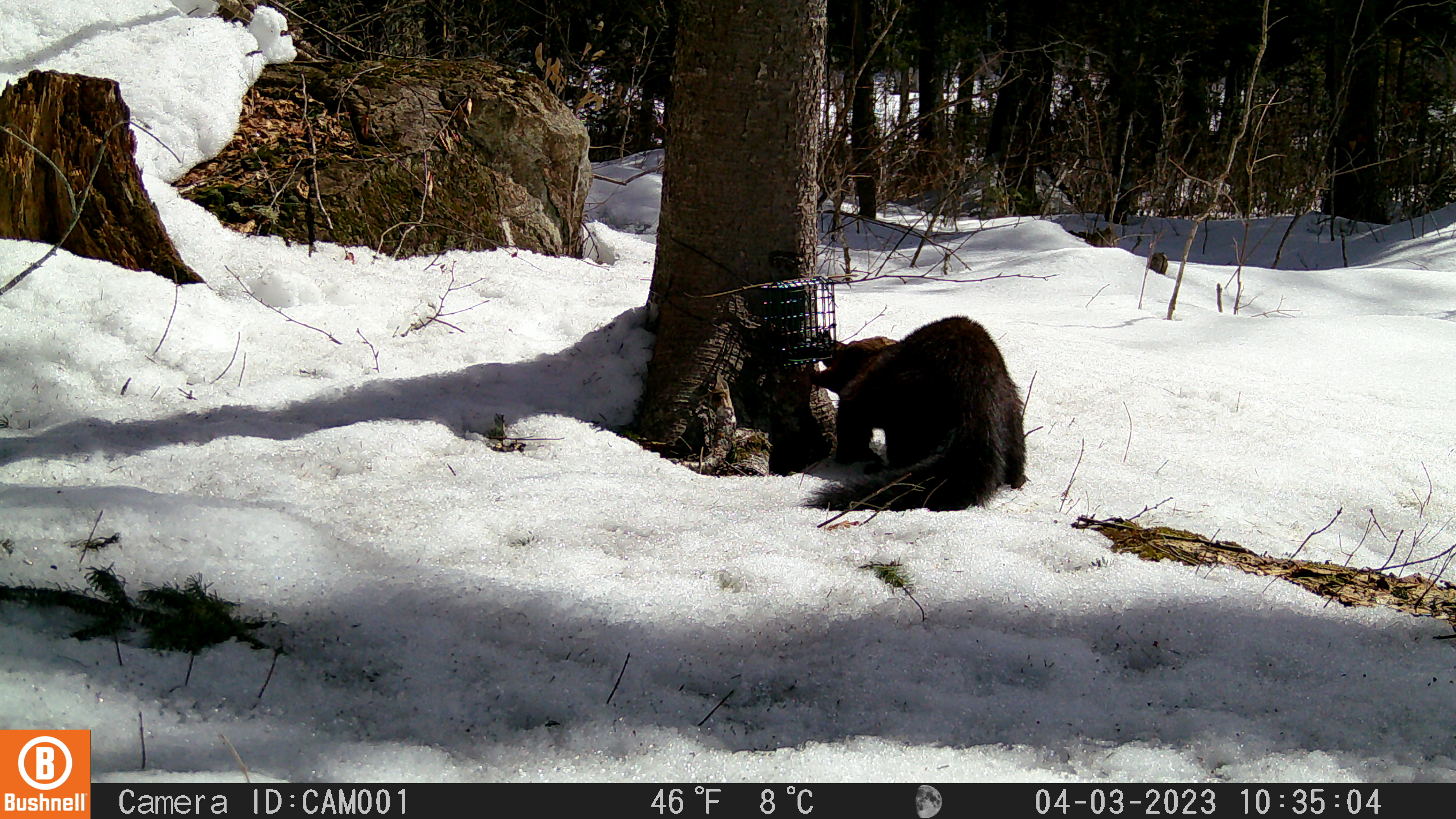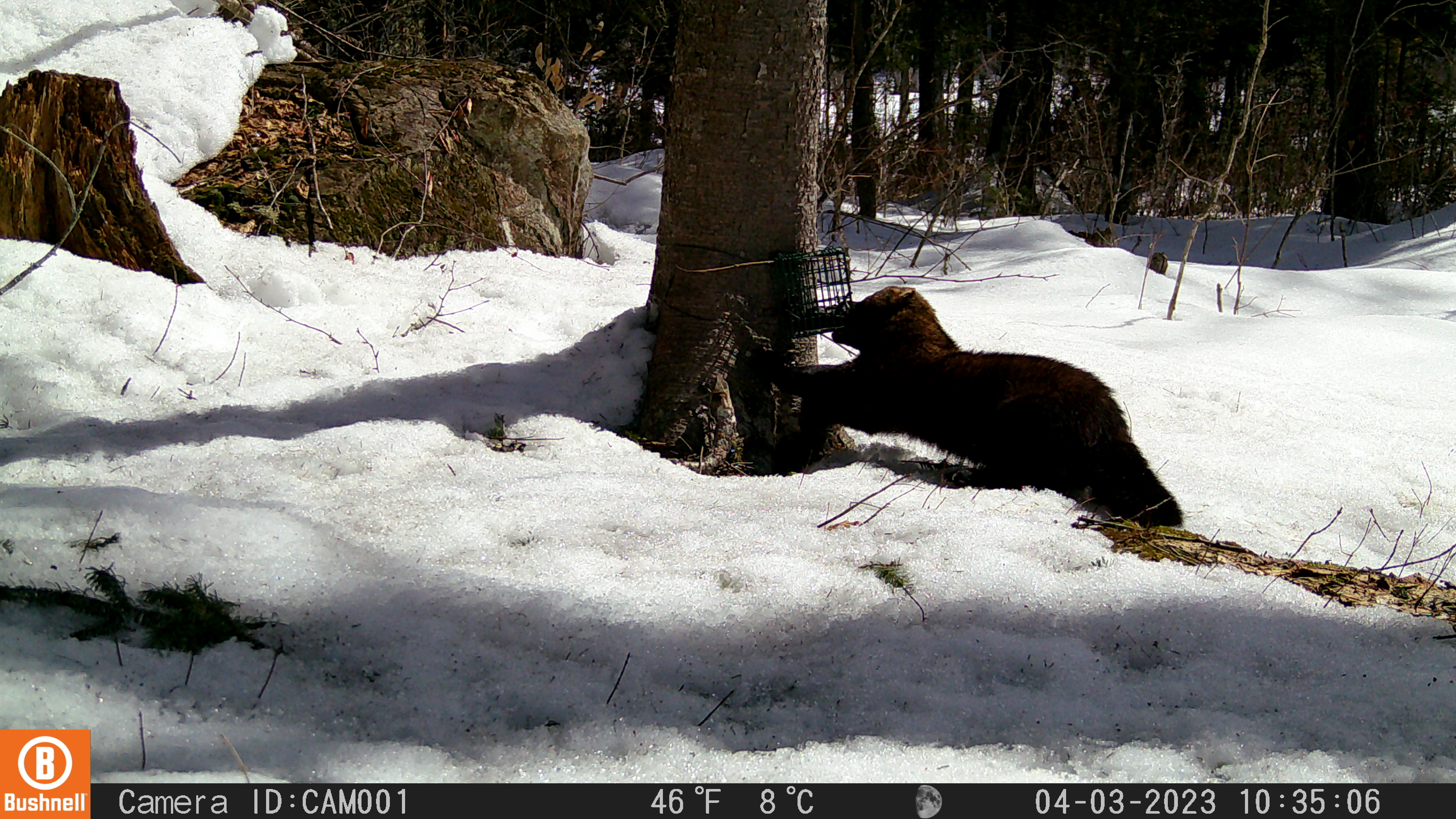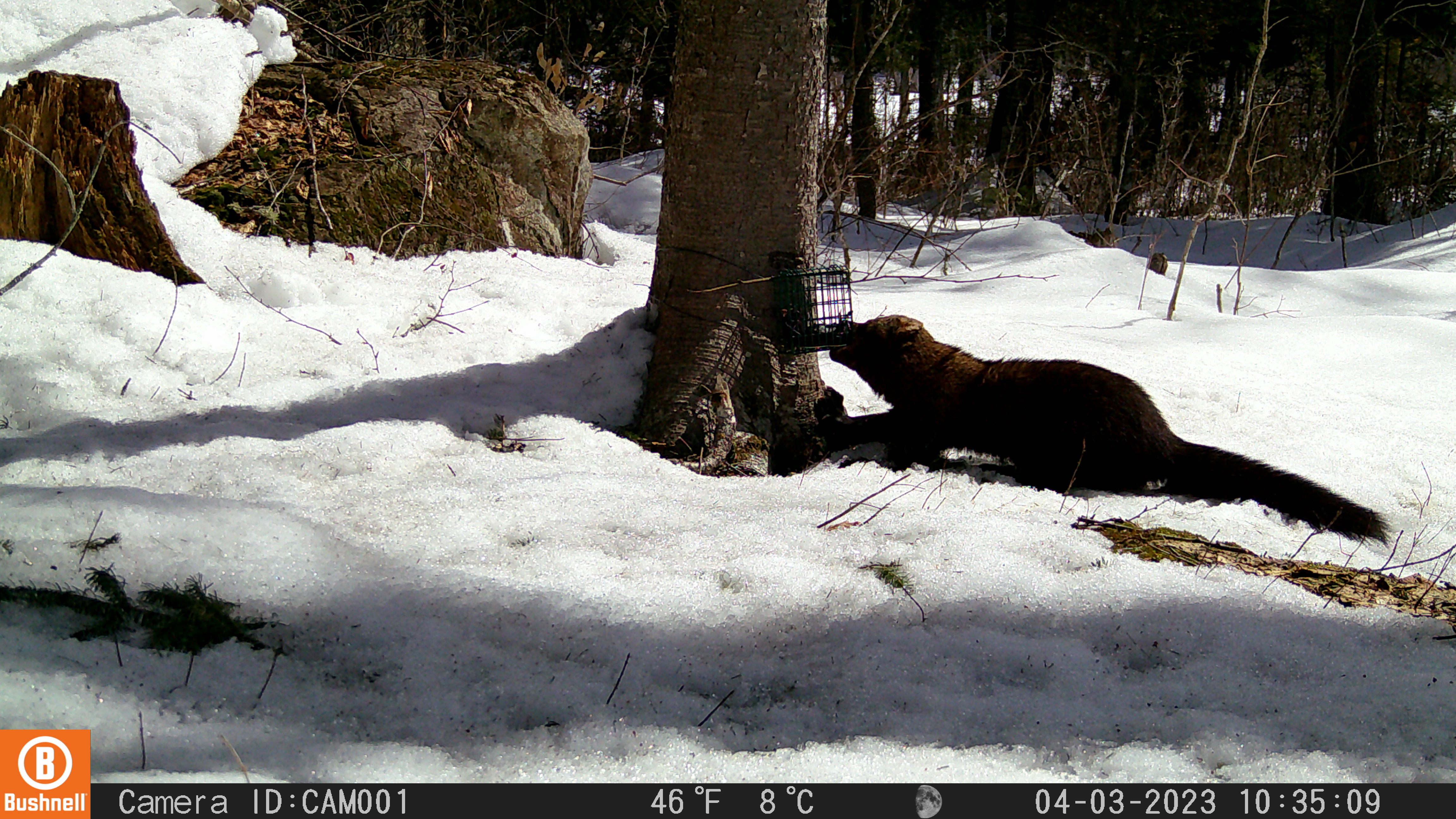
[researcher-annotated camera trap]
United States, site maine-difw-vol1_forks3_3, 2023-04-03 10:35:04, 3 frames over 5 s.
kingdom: Animalia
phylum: Chordata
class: Mammalia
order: Carnivora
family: Mustelidae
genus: Pekania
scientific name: Pekania pennanti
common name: fisher